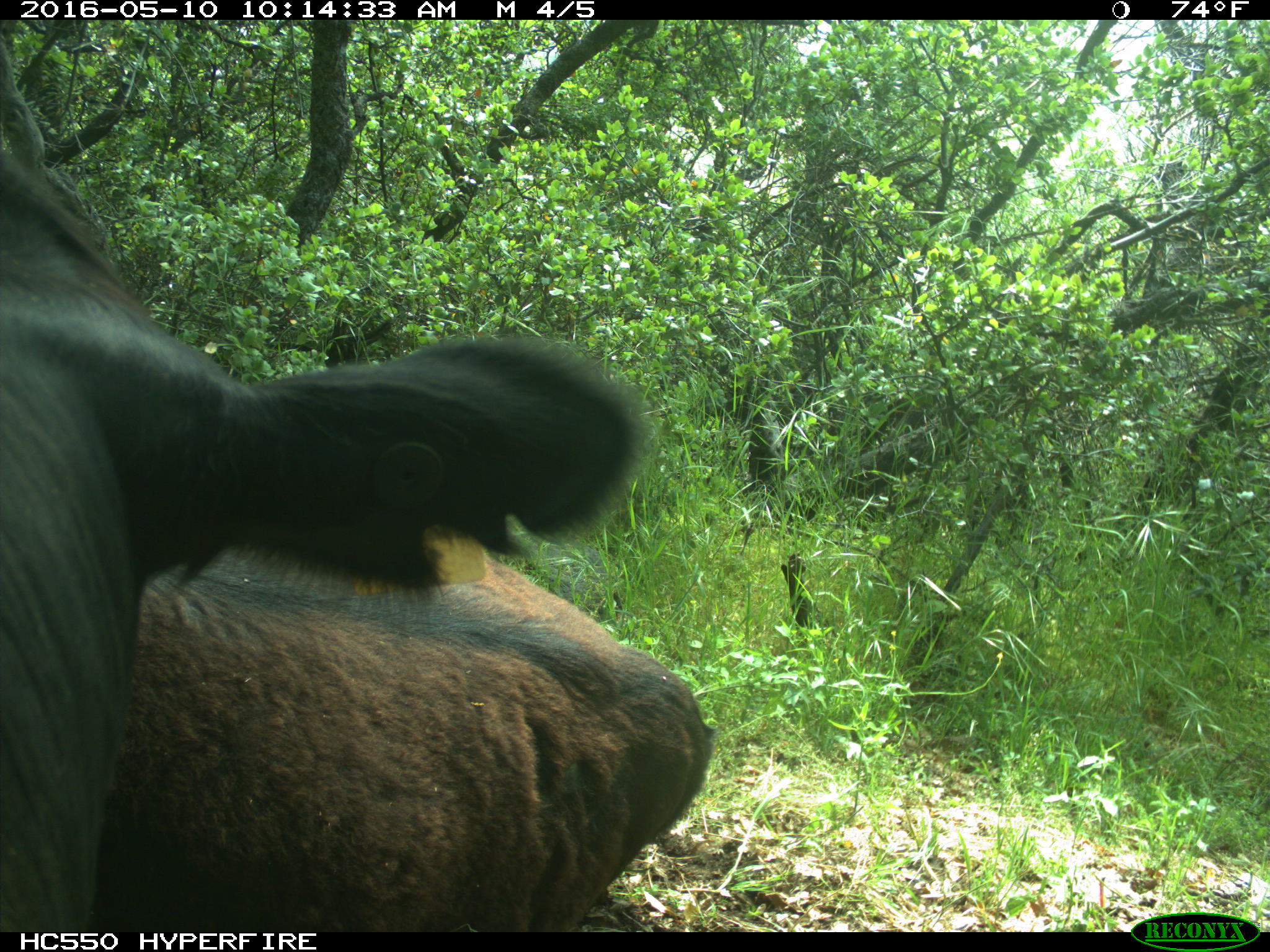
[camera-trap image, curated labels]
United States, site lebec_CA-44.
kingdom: Animalia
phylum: Chordata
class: Mammalia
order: Artiodactyla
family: Bovidae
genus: Bos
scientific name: Bos taurus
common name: domestic cow